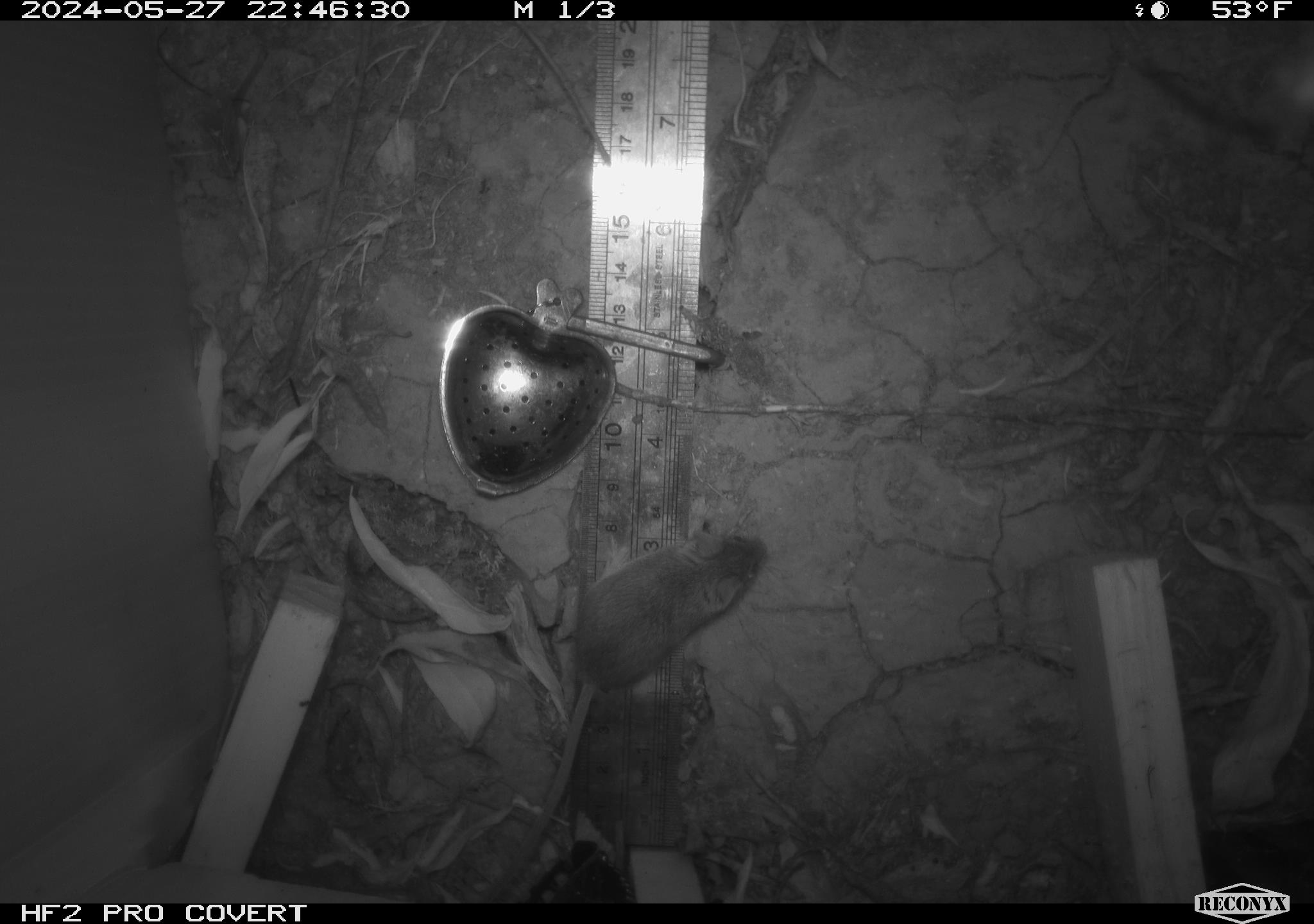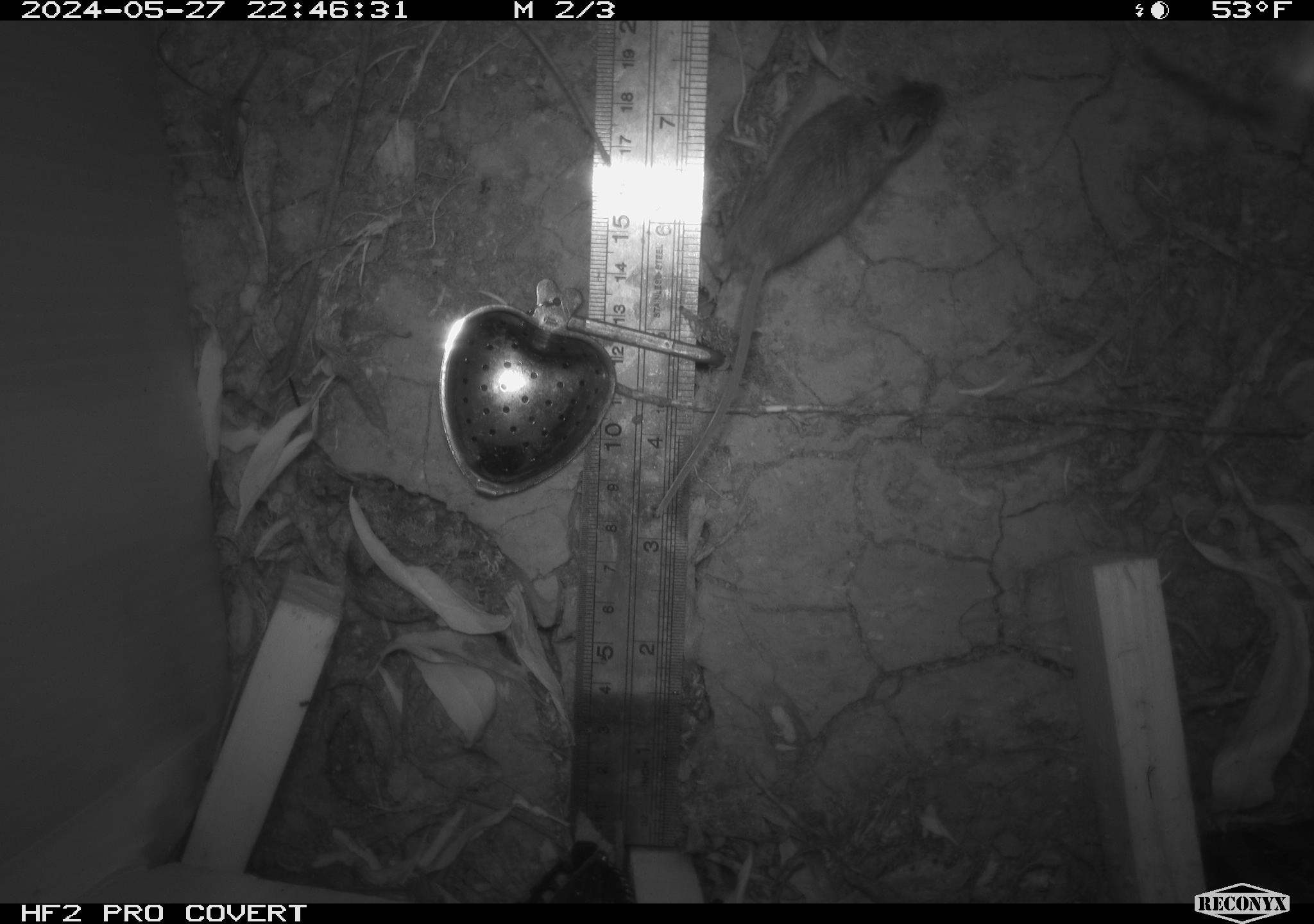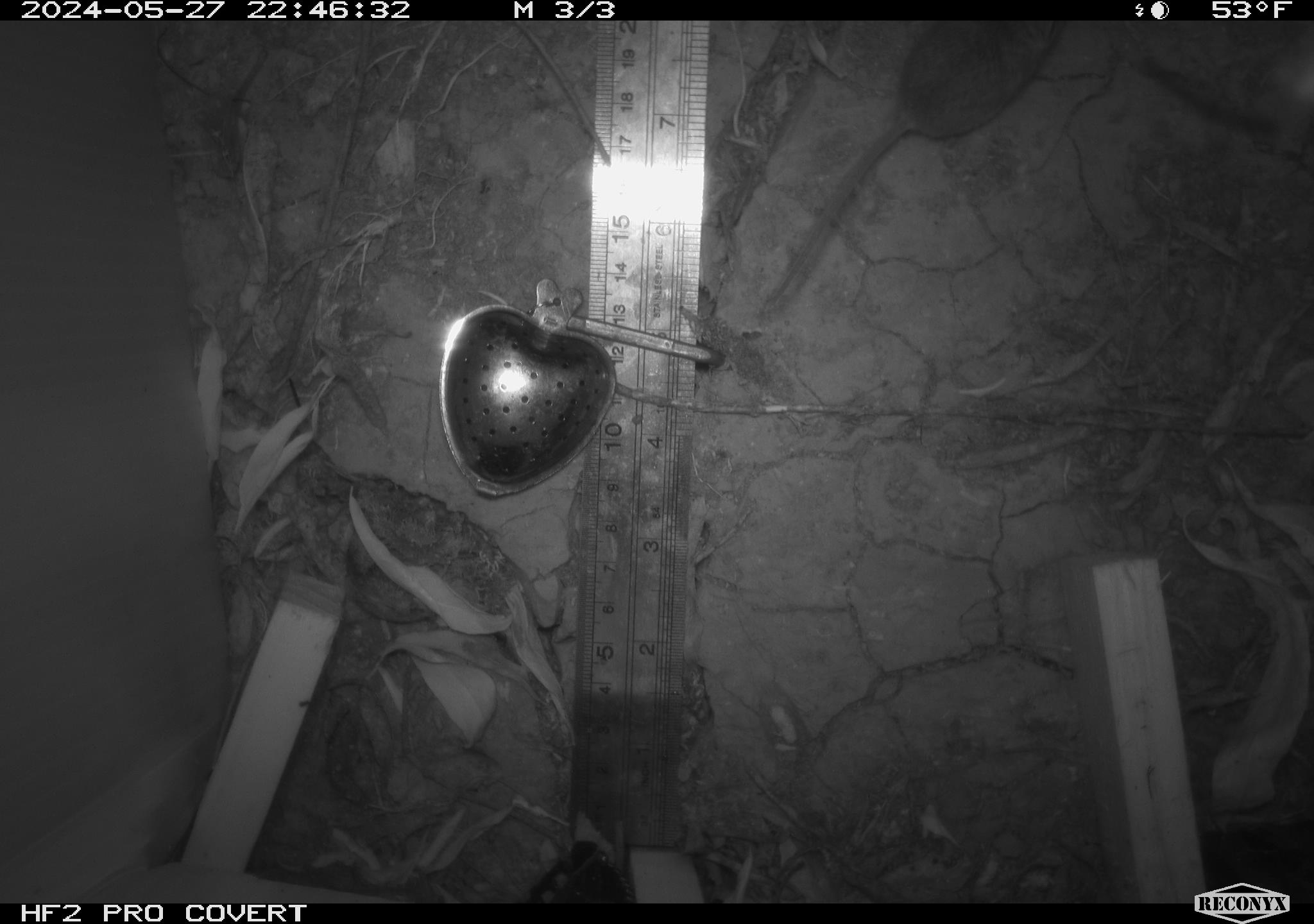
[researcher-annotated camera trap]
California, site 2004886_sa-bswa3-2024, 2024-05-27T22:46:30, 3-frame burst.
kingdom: Animalia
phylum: Chordata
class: Mammalia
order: Rodentia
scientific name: Rodentia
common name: mouse species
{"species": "mouse species (Rodentia)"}